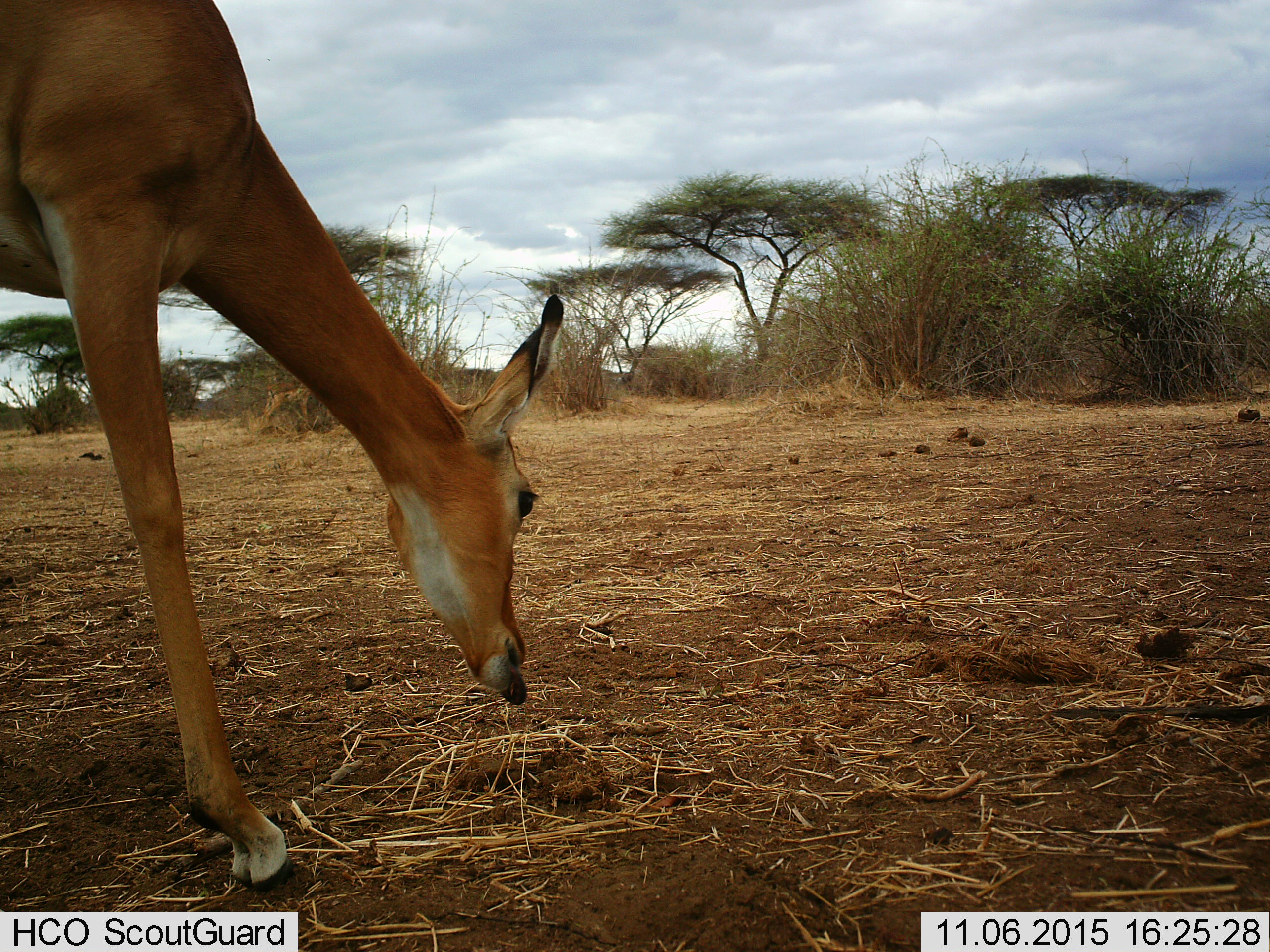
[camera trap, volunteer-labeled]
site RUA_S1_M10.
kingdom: Animalia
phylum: Chordata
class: Mammalia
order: Artiodactyla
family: Bovidae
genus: Aepyceros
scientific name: Aepyceros melampus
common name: impala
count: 1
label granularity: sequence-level